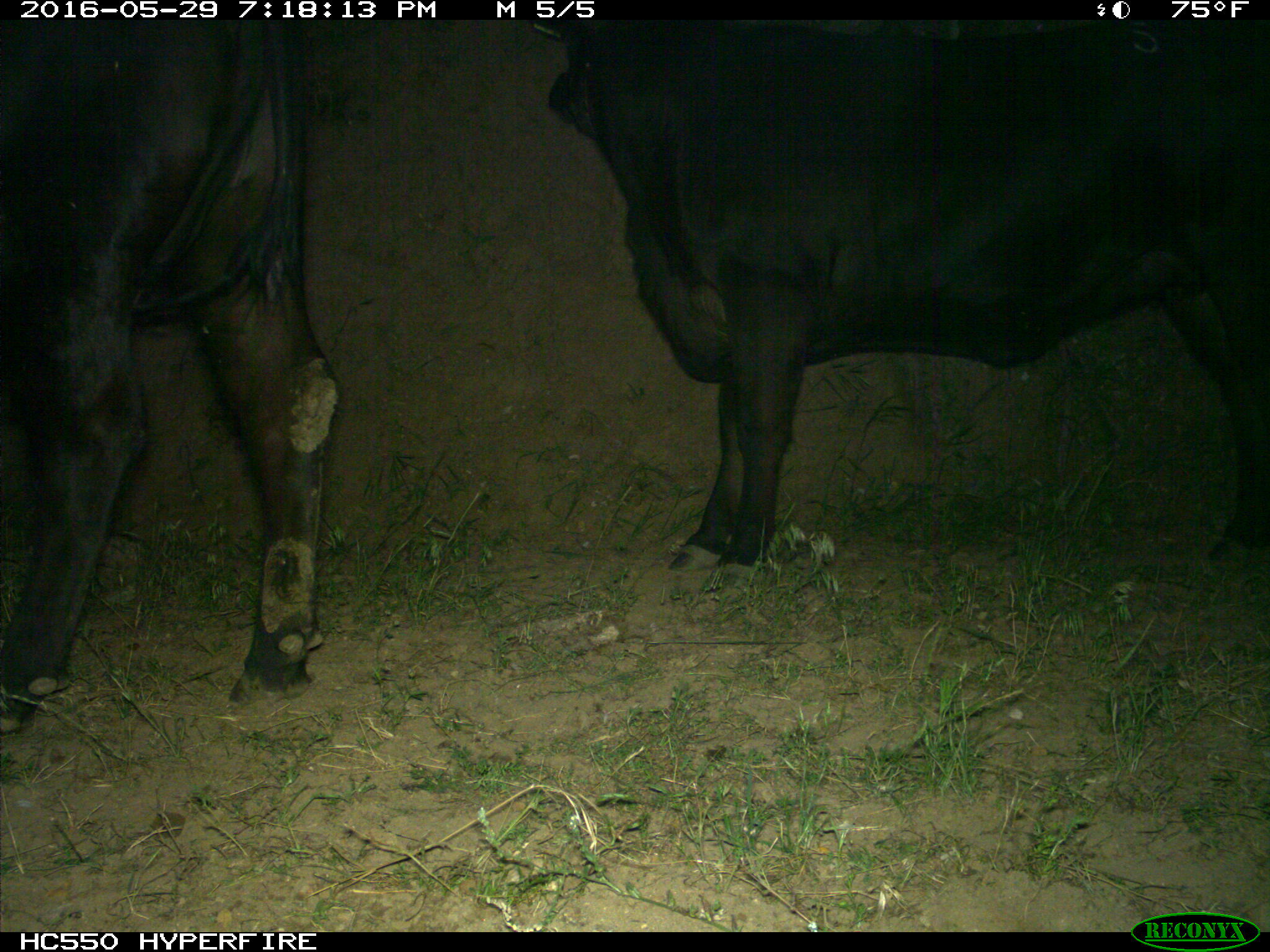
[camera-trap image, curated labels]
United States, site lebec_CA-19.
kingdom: Animalia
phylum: Chordata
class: Mammalia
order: Artiodactyla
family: Bovidae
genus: Bos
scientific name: Bos taurus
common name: domestic cow